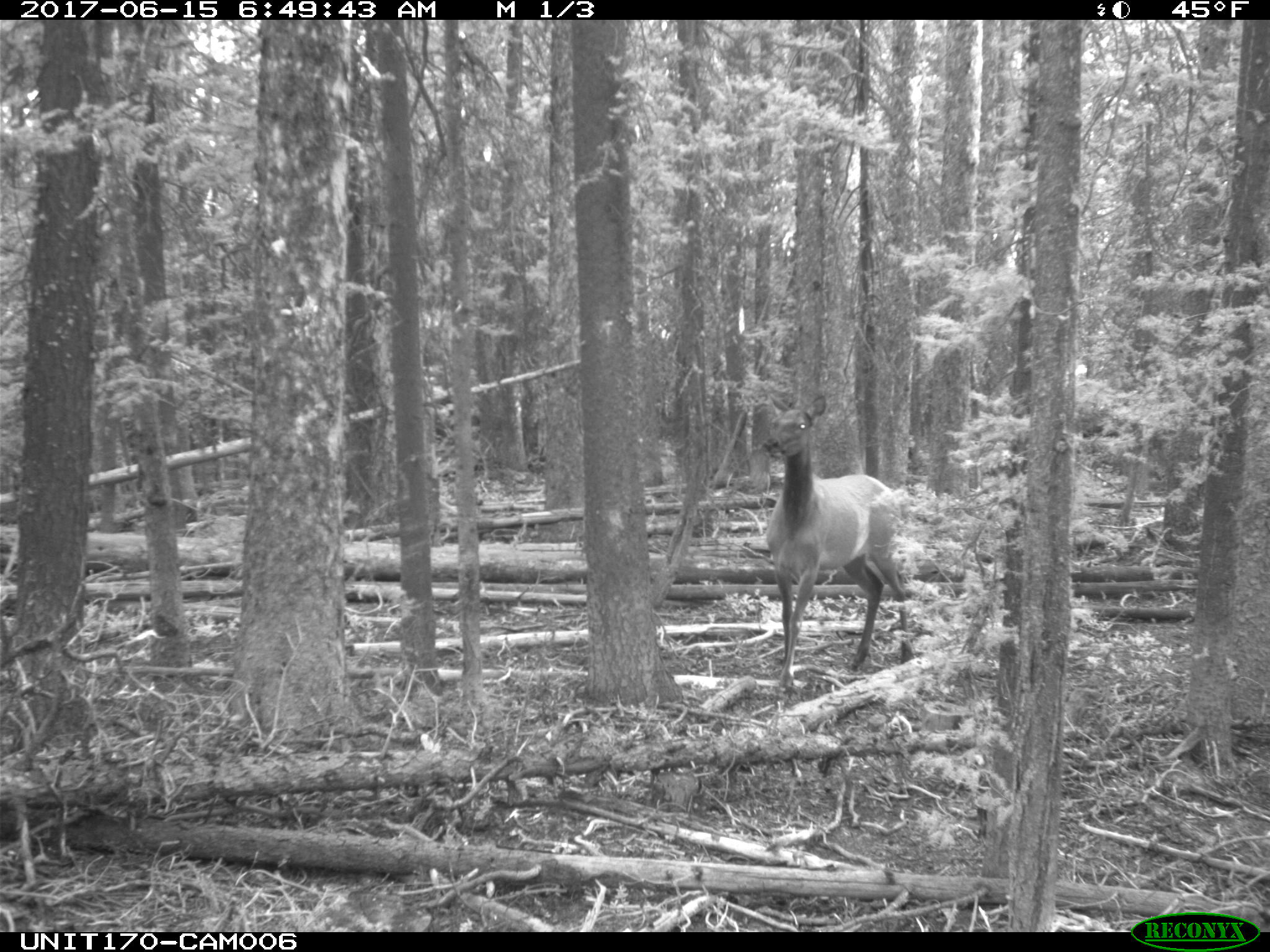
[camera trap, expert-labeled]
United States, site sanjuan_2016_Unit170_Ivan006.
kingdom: Animalia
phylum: Chordata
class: Mammalia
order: Artiodactyla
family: Cervidae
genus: Cervus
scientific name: Cervus elaphus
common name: red deer